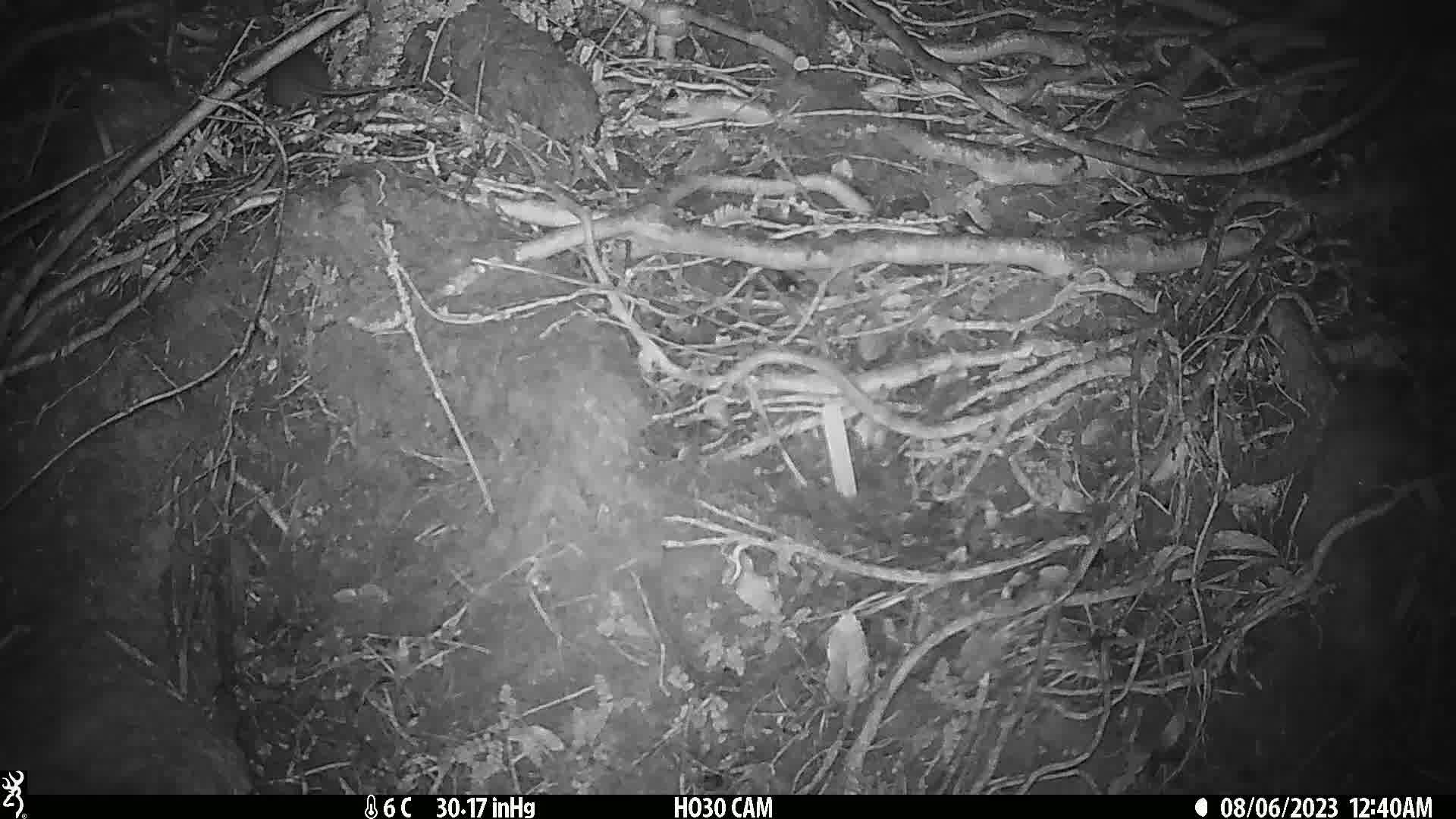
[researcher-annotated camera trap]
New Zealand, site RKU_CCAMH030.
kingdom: Animalia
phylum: Chordata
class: Mammalia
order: Rodentia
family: Muridae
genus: Rattus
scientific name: Rattus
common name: rat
Rat (Rattus).